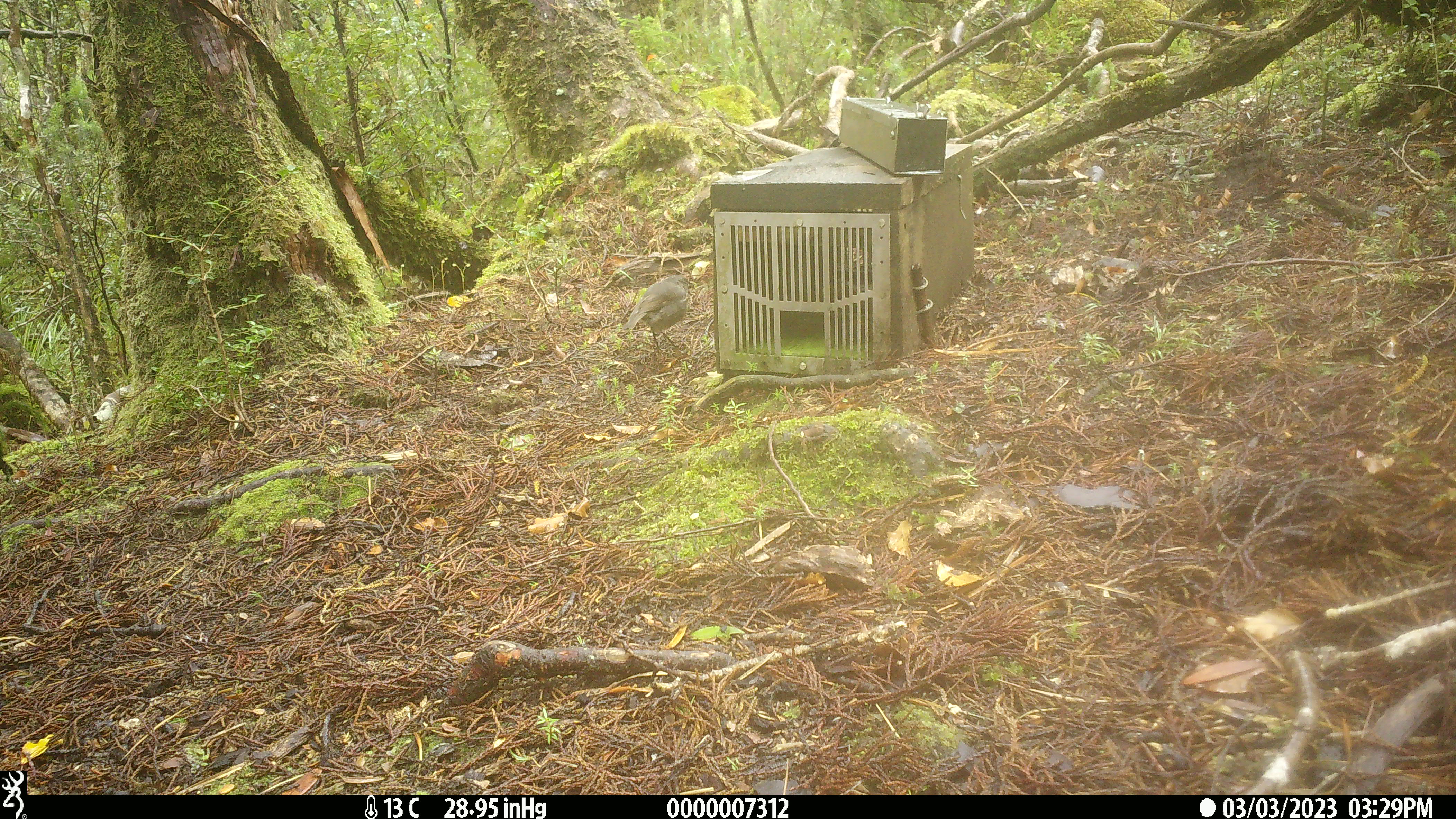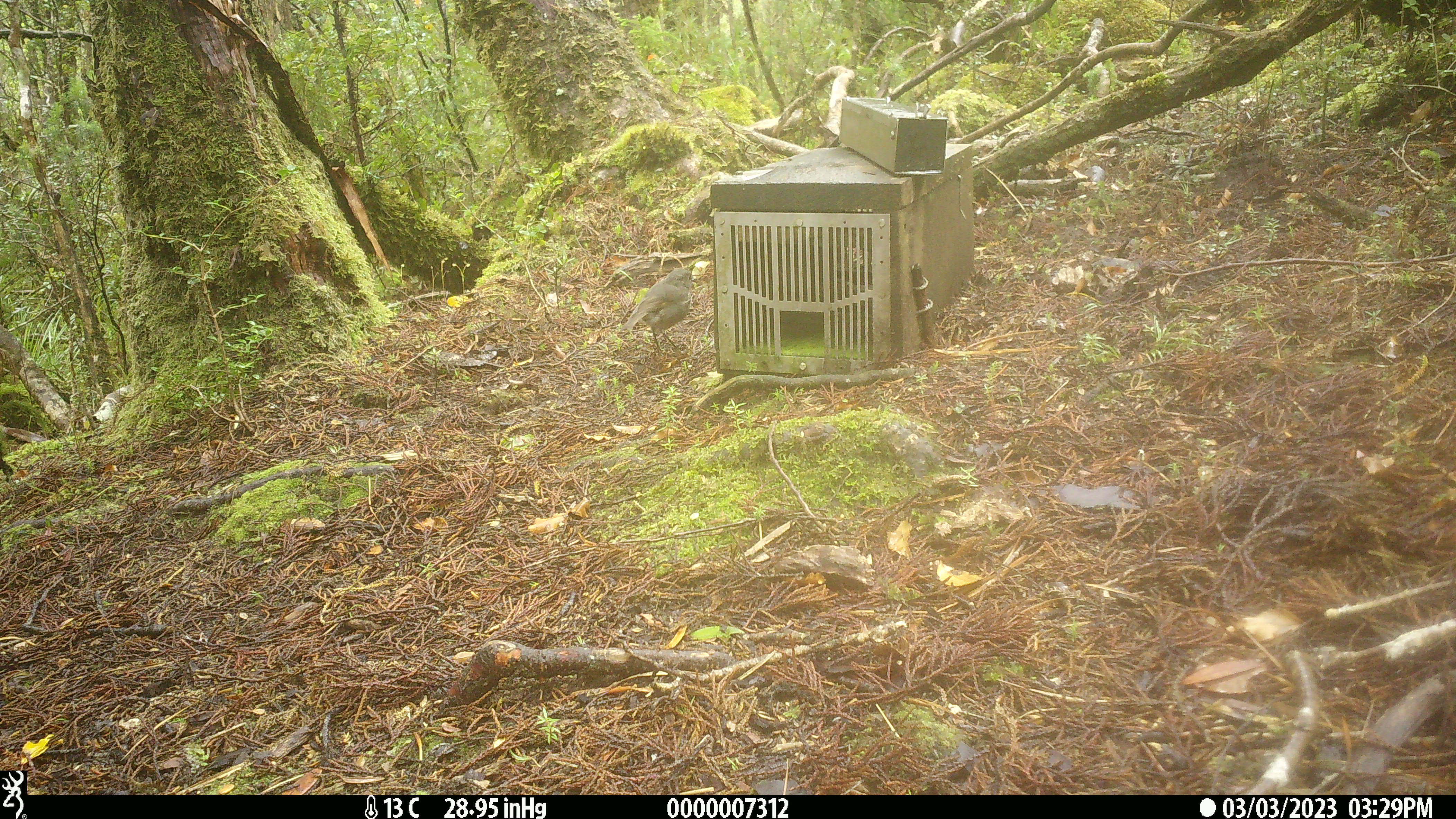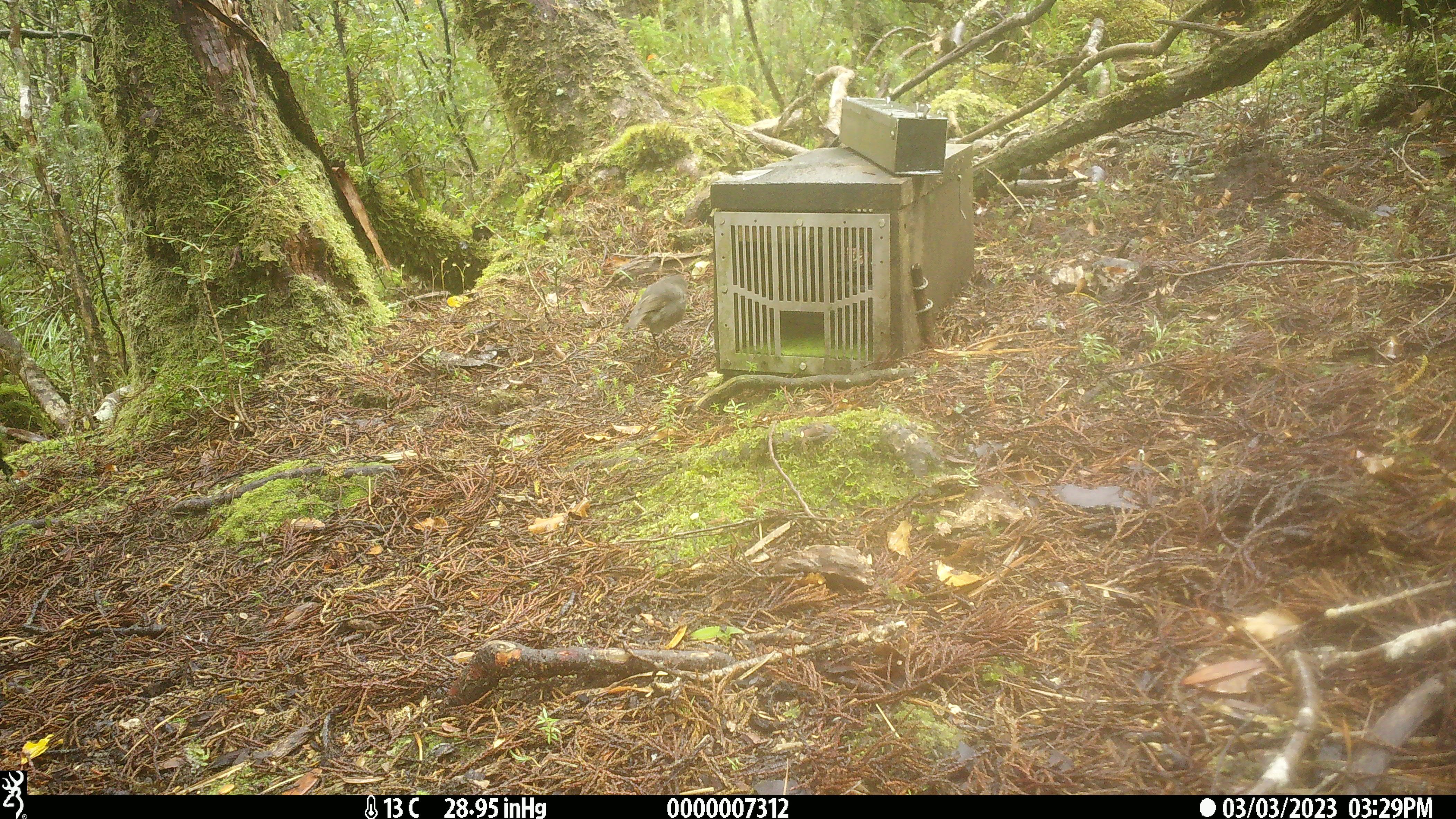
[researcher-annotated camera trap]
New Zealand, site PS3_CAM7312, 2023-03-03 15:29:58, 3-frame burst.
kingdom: Animalia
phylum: Chordata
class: Aves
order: Passeriformes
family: Petroicidae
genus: Petroica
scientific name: Petroica australis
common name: new zealand robin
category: robin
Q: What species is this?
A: Robin (new zealand robin) (Petroica australis).